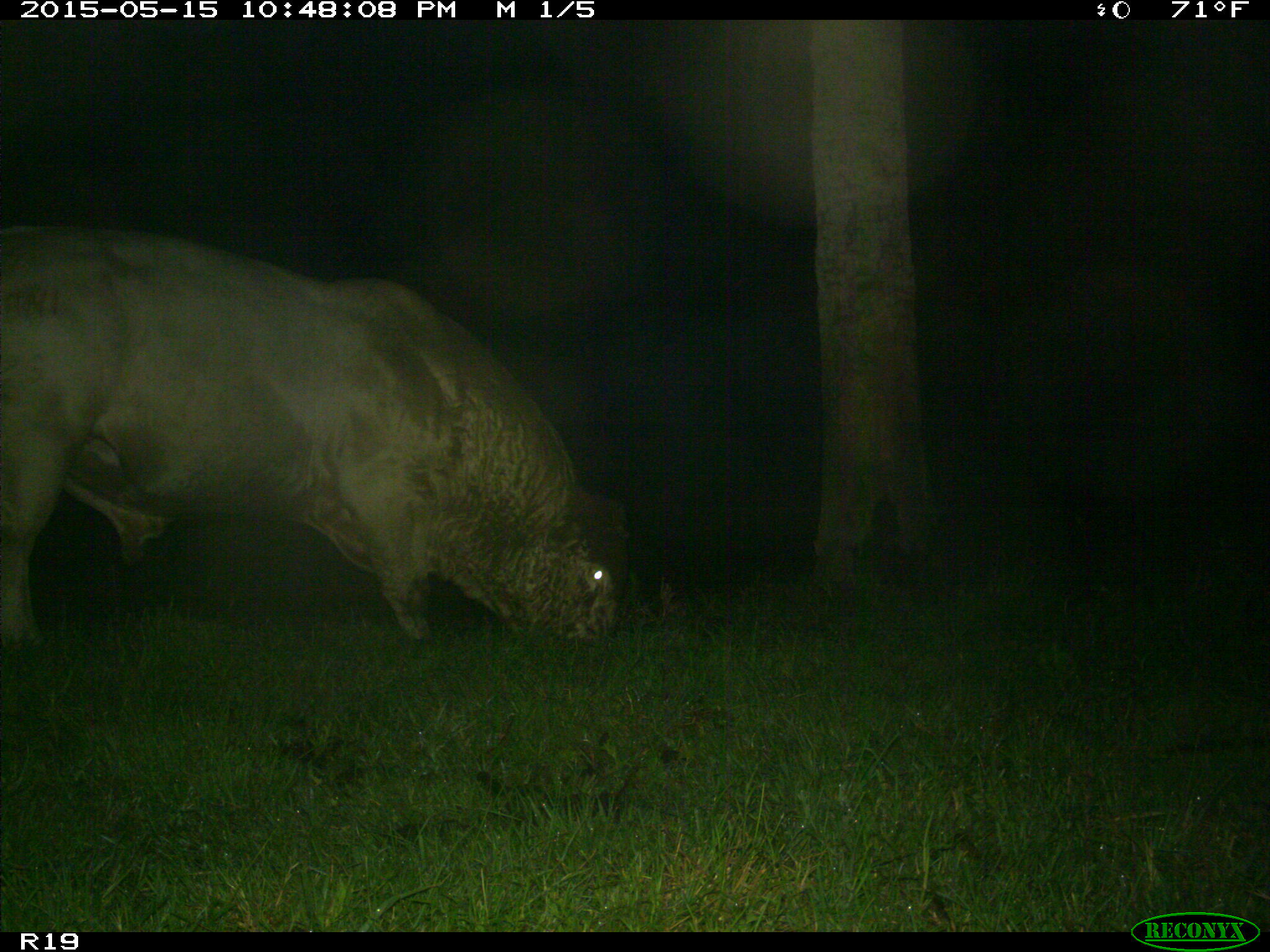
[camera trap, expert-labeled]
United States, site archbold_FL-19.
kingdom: Animalia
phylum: Chordata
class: Mammalia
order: Artiodactyla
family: Bovidae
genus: Bos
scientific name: Bos taurus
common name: domestic cow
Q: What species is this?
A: Bos taurus (domestic cow).